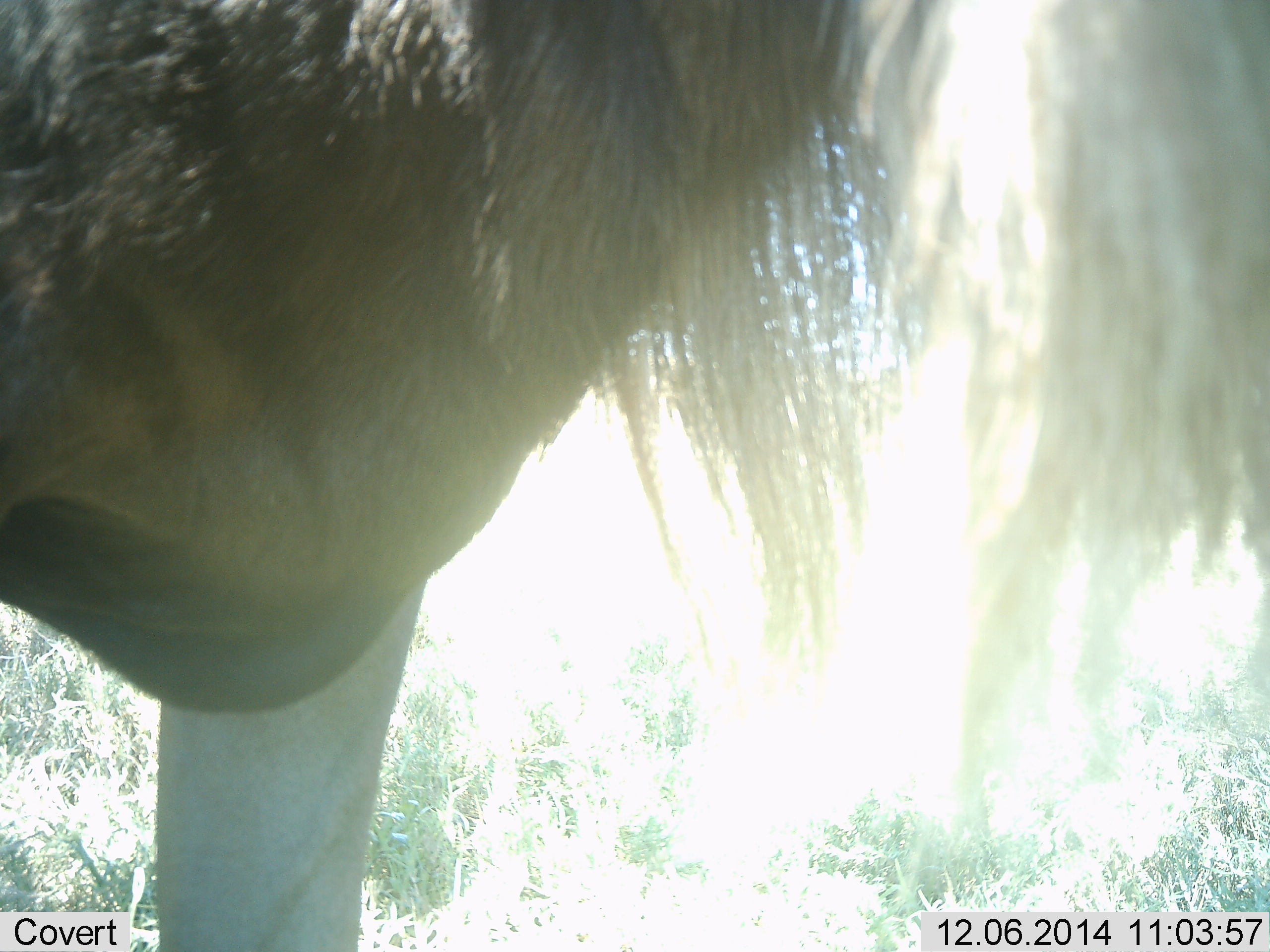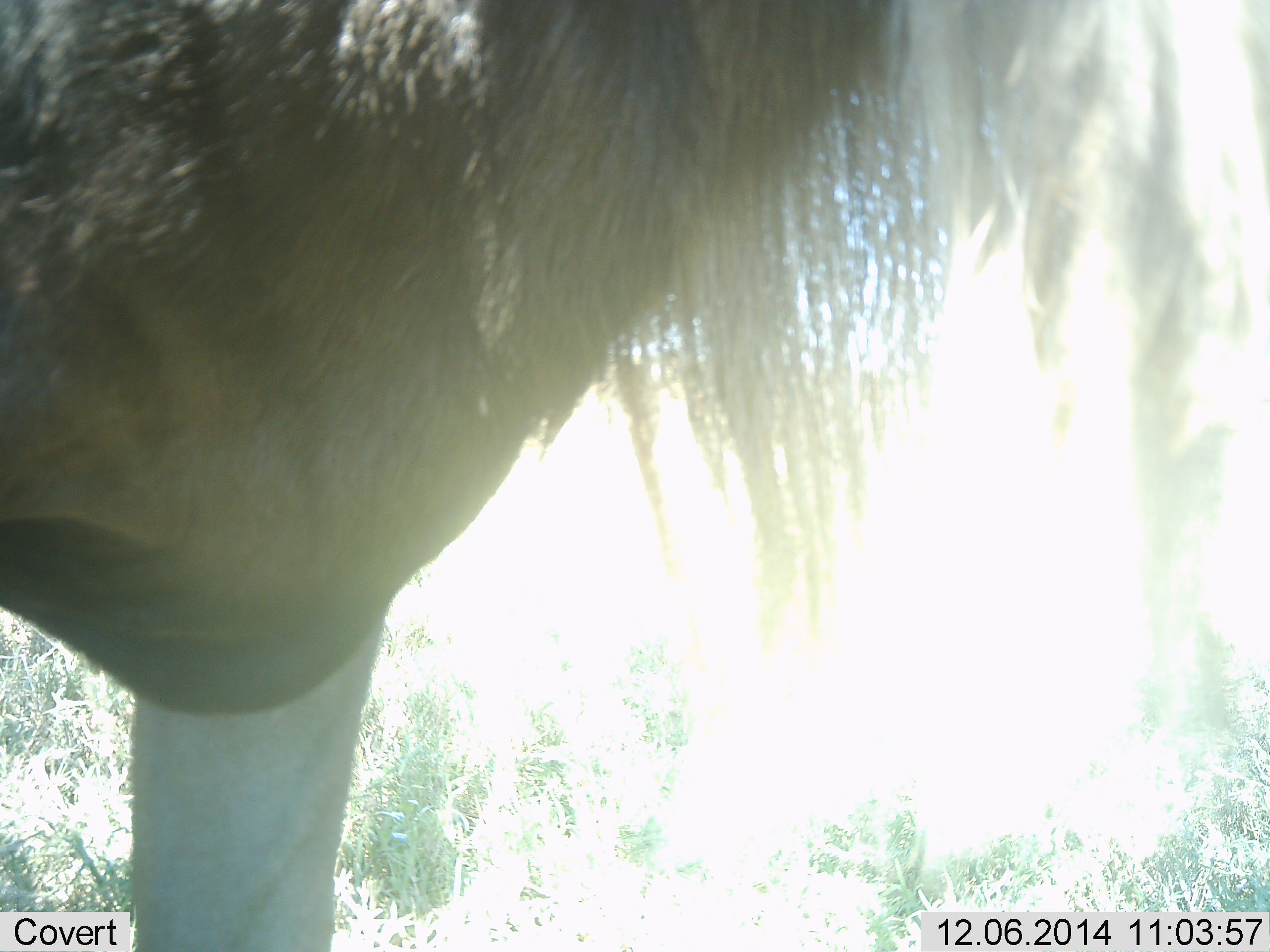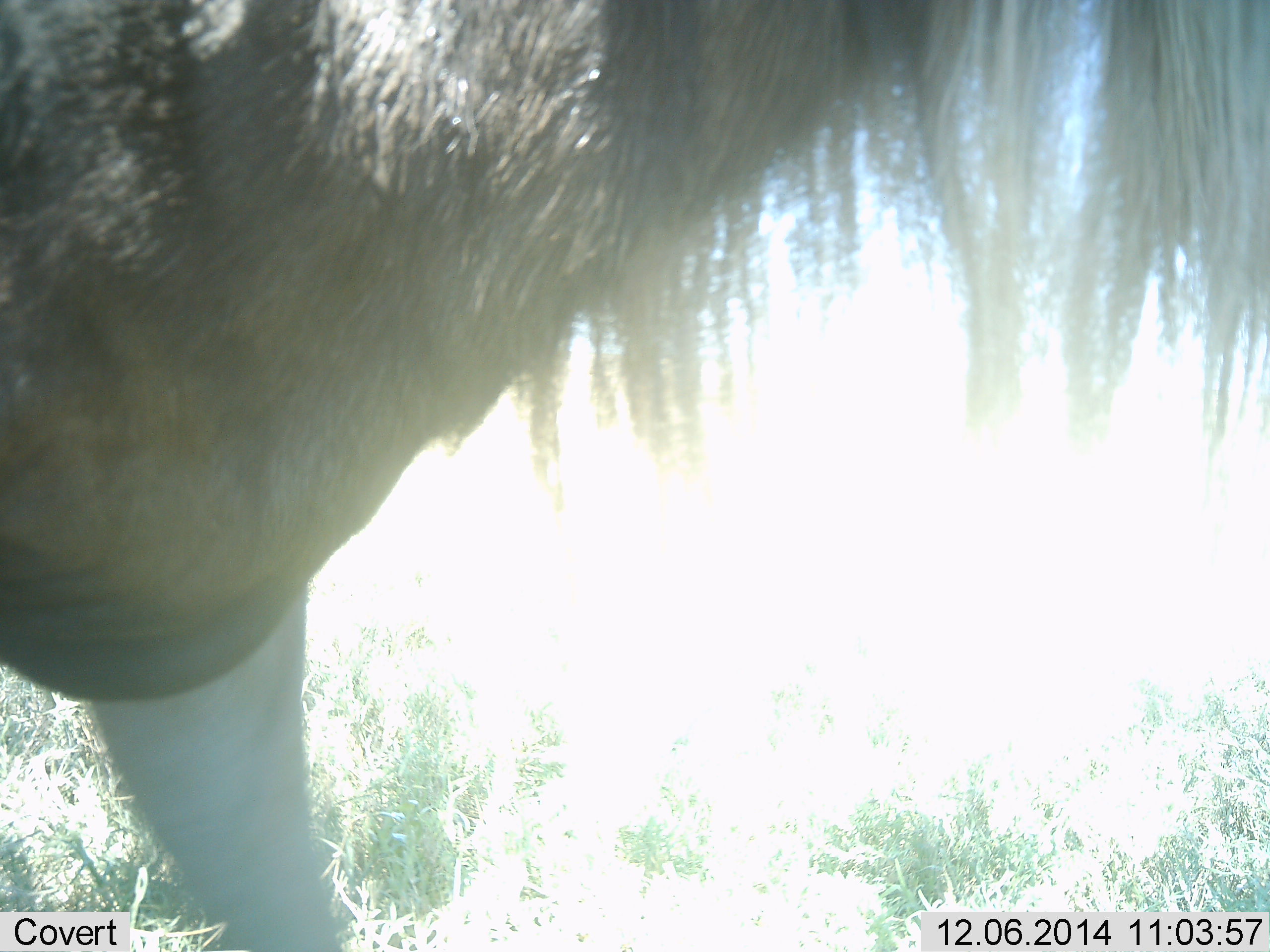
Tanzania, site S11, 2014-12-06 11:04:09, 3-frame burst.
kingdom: Animalia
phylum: Chordata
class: Mammalia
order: Artiodactyla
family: Bovidae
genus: Connochaetes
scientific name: Connochaetes taurinus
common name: blue wildebeest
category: wildebeest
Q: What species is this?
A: Wildebeest (blue wildebeest) (Connochaetes taurinus).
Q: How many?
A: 1.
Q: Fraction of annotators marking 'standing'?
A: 100%.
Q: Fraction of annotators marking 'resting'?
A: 0%.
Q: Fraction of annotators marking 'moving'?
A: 0%.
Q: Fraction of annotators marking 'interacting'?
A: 0%.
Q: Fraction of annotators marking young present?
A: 0%.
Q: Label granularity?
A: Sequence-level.